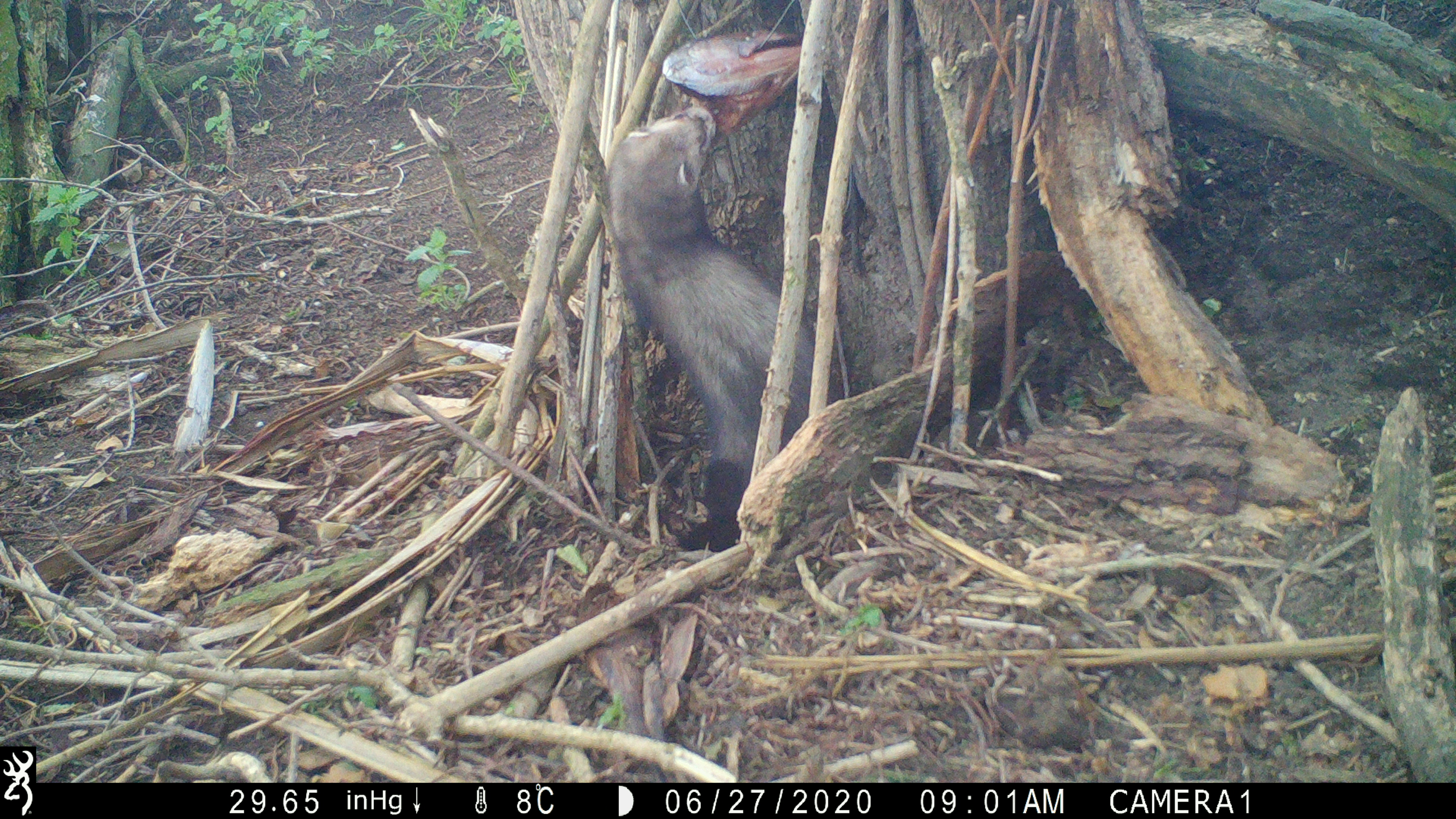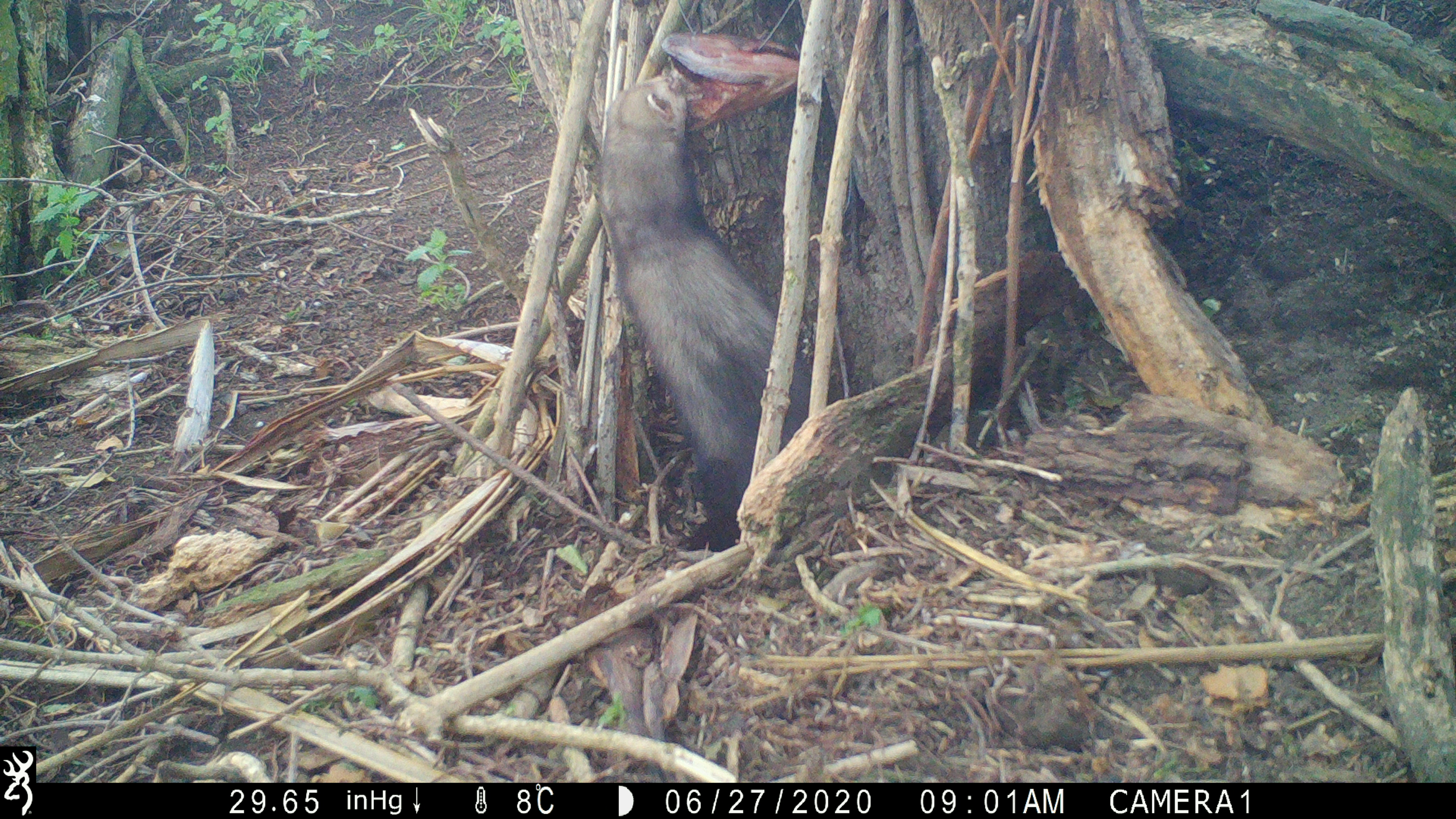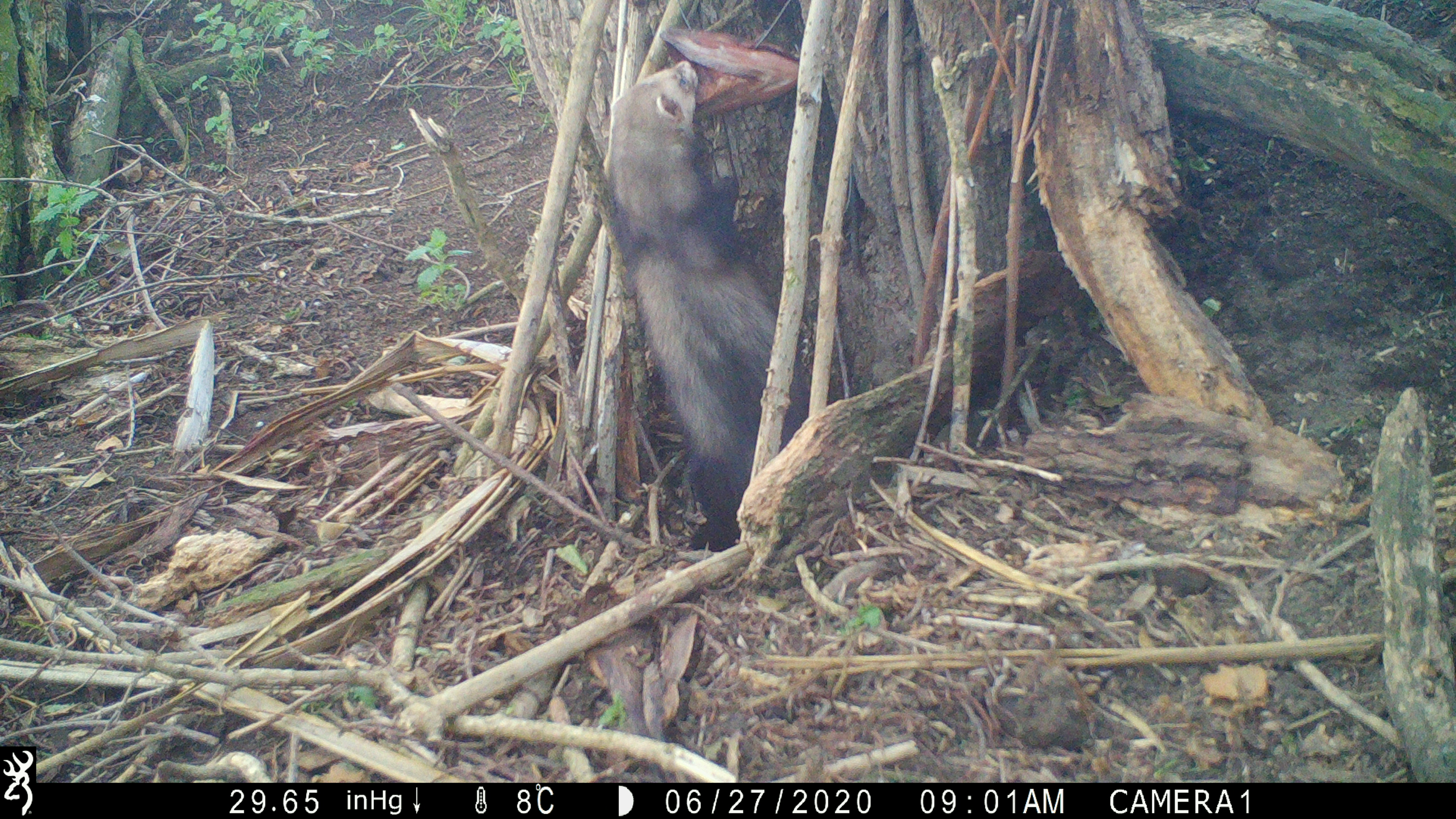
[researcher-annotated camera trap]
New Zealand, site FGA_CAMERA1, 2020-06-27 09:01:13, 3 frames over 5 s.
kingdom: Animalia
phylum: Chordata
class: Mammalia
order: Carnivora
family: Mustelidae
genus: Mustela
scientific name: Mustela furo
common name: ferret